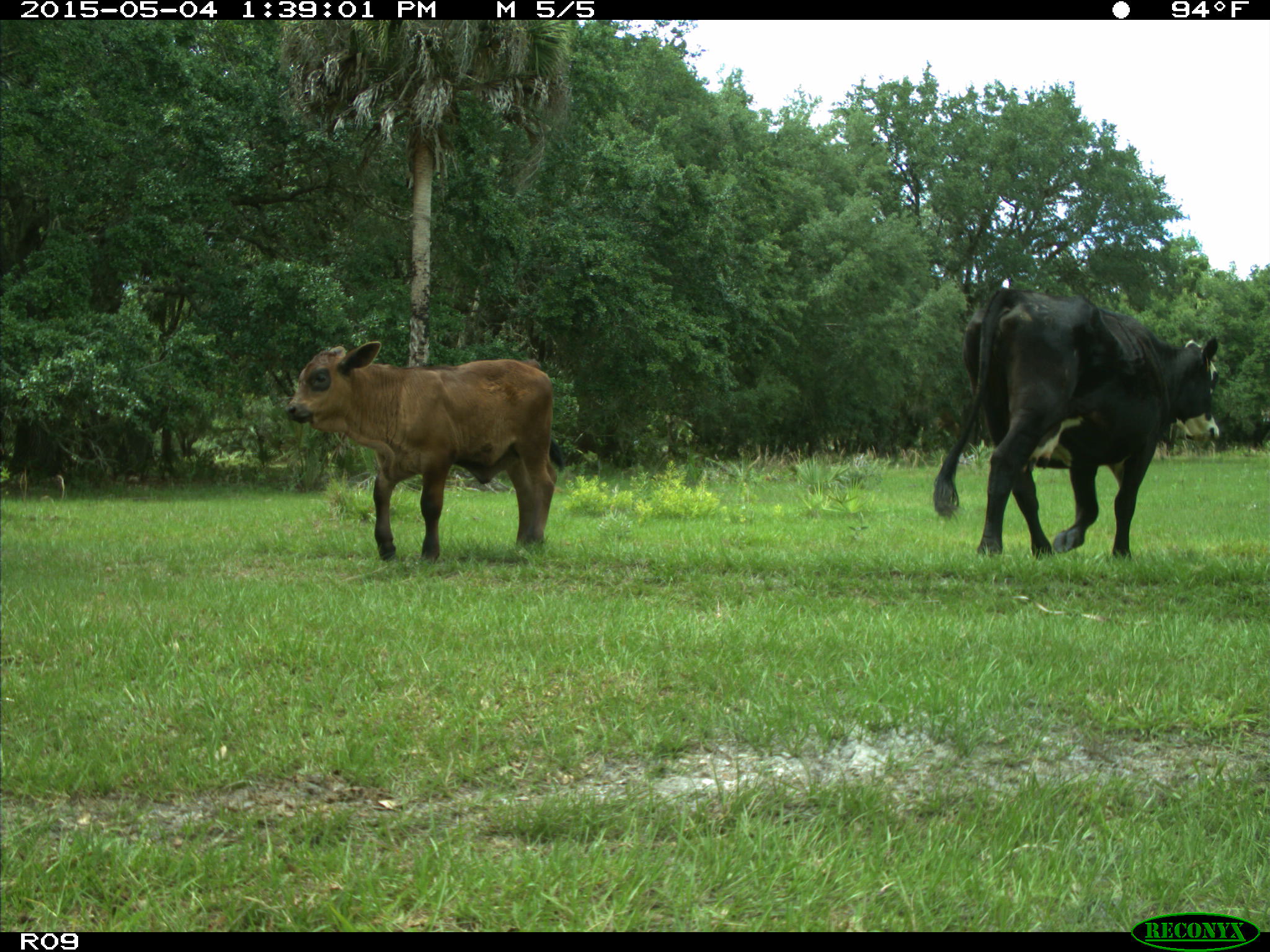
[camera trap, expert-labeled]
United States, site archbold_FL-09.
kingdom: Animalia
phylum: Chordata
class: Mammalia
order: Artiodactyla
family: Bovidae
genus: Bos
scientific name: Bos taurus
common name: domestic cow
Bos taurus (domestic cow).